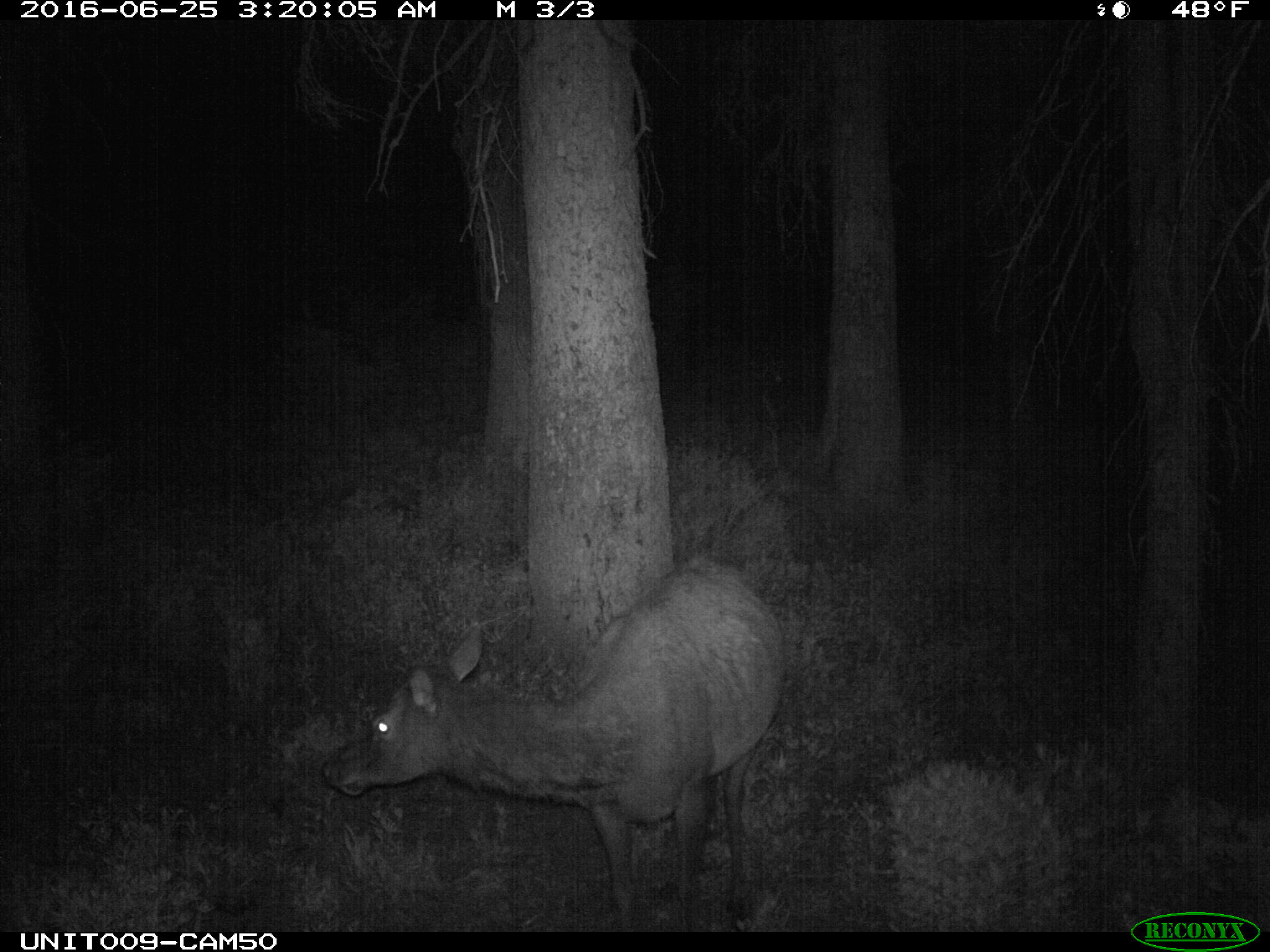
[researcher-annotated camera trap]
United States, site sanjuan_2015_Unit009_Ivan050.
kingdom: Animalia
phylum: Chordata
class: Mammalia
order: Artiodactyla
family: Cervidae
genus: Cervus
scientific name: Cervus elaphus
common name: red deer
Cervus elaphus (red deer).